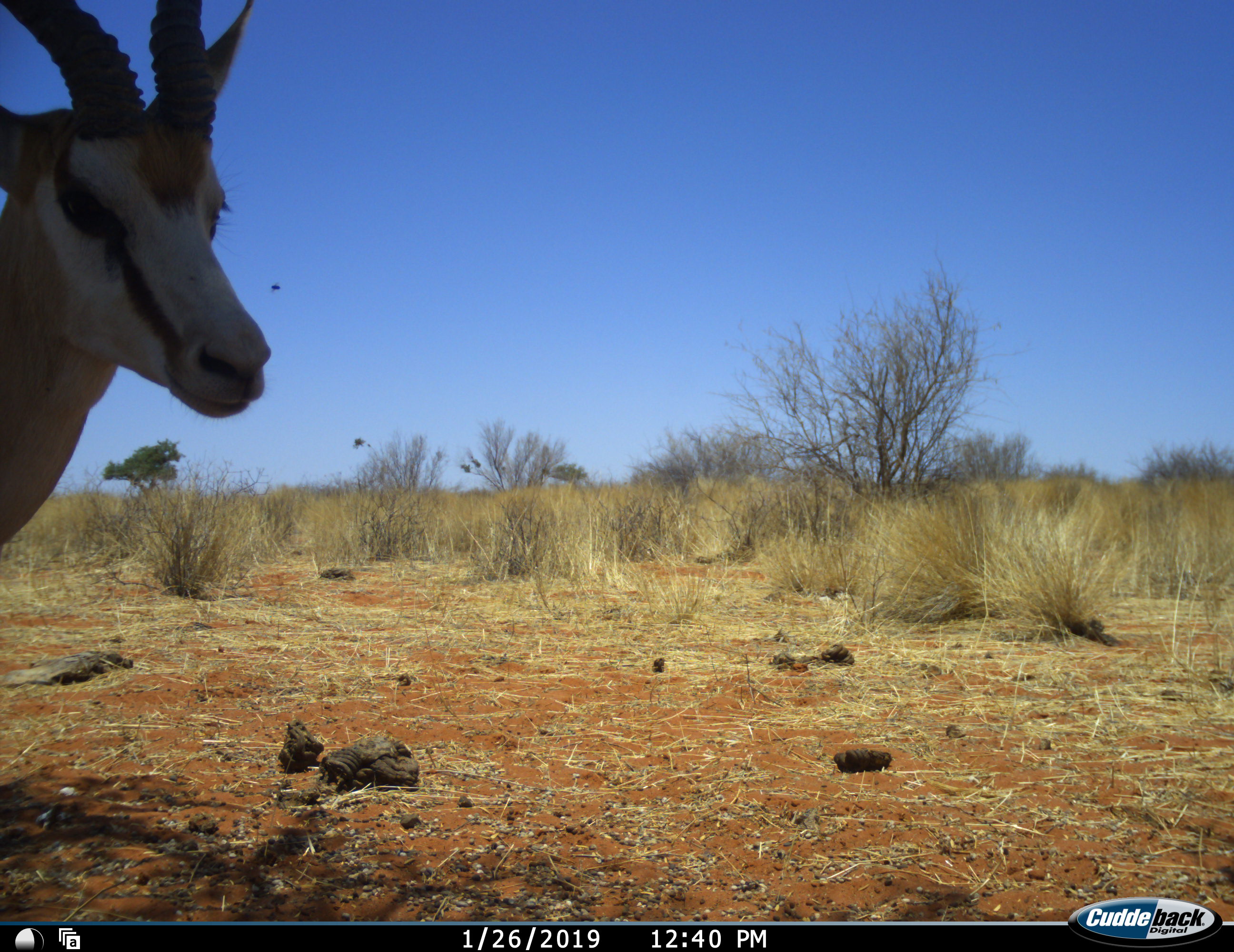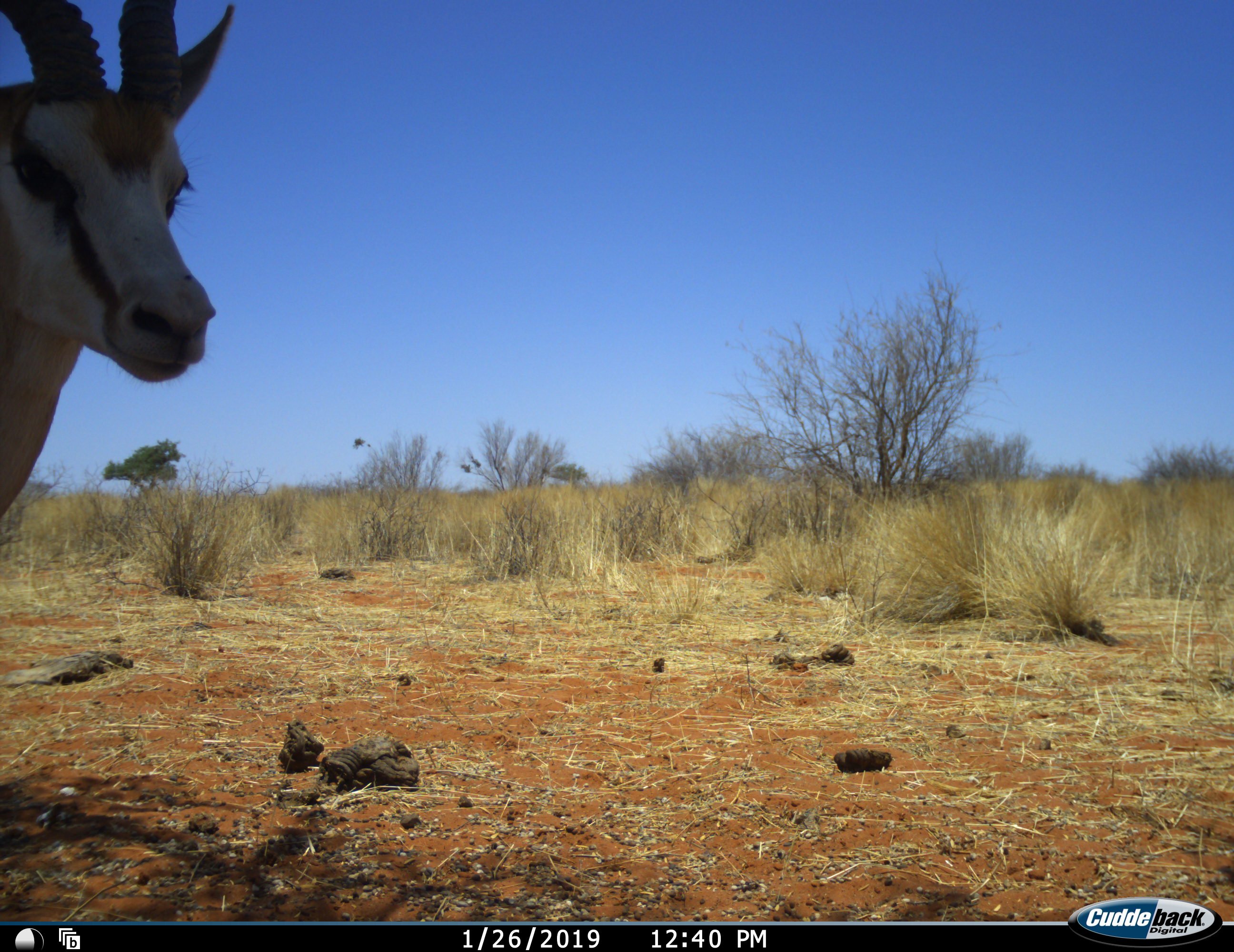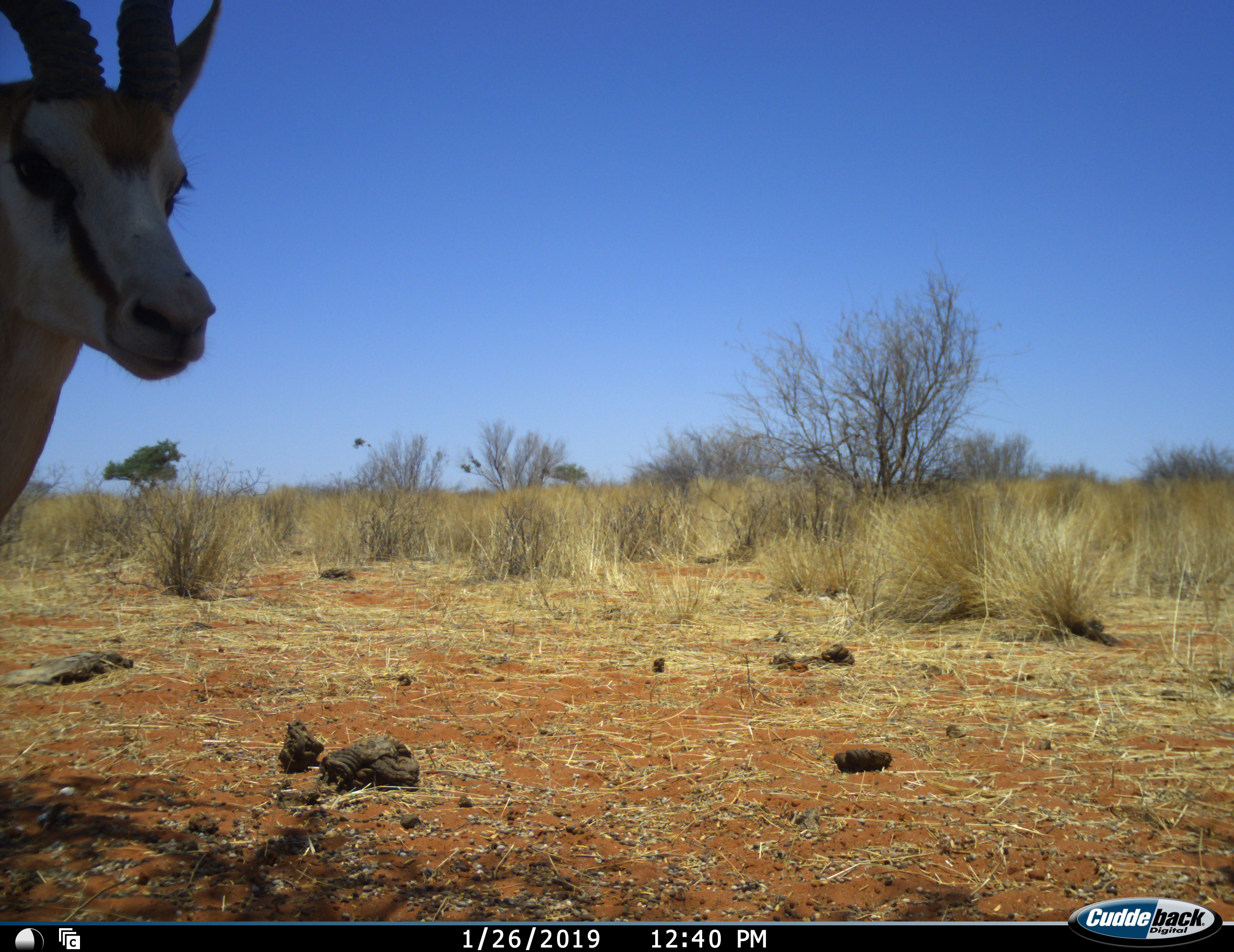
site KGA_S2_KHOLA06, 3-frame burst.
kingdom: Animalia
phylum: Chordata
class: Mammalia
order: Artiodactyla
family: Bovidae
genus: Antidorcas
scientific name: Antidorcas marsupialis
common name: springbok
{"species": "springbok (Antidorcas marsupialis)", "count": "1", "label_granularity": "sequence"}